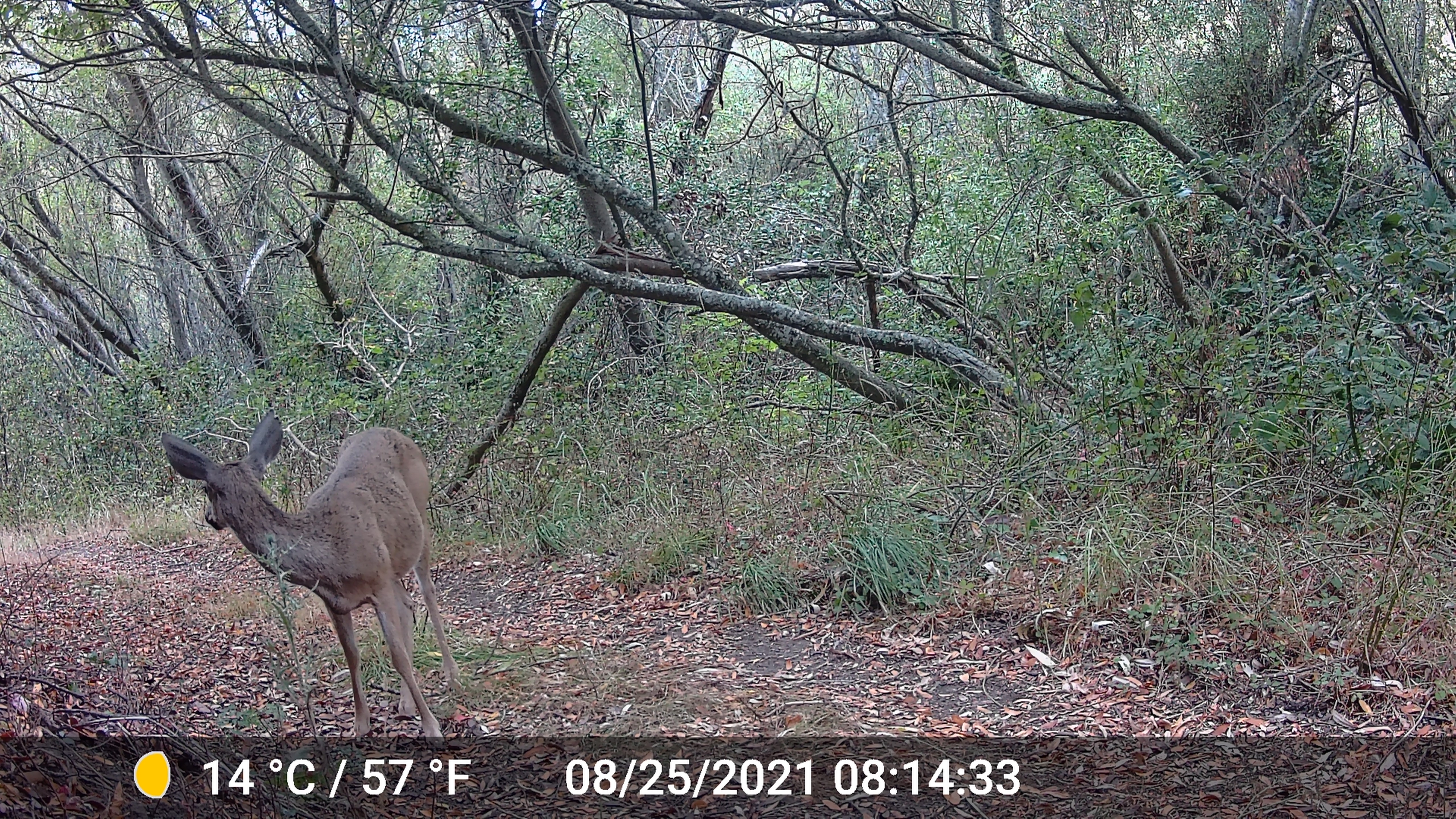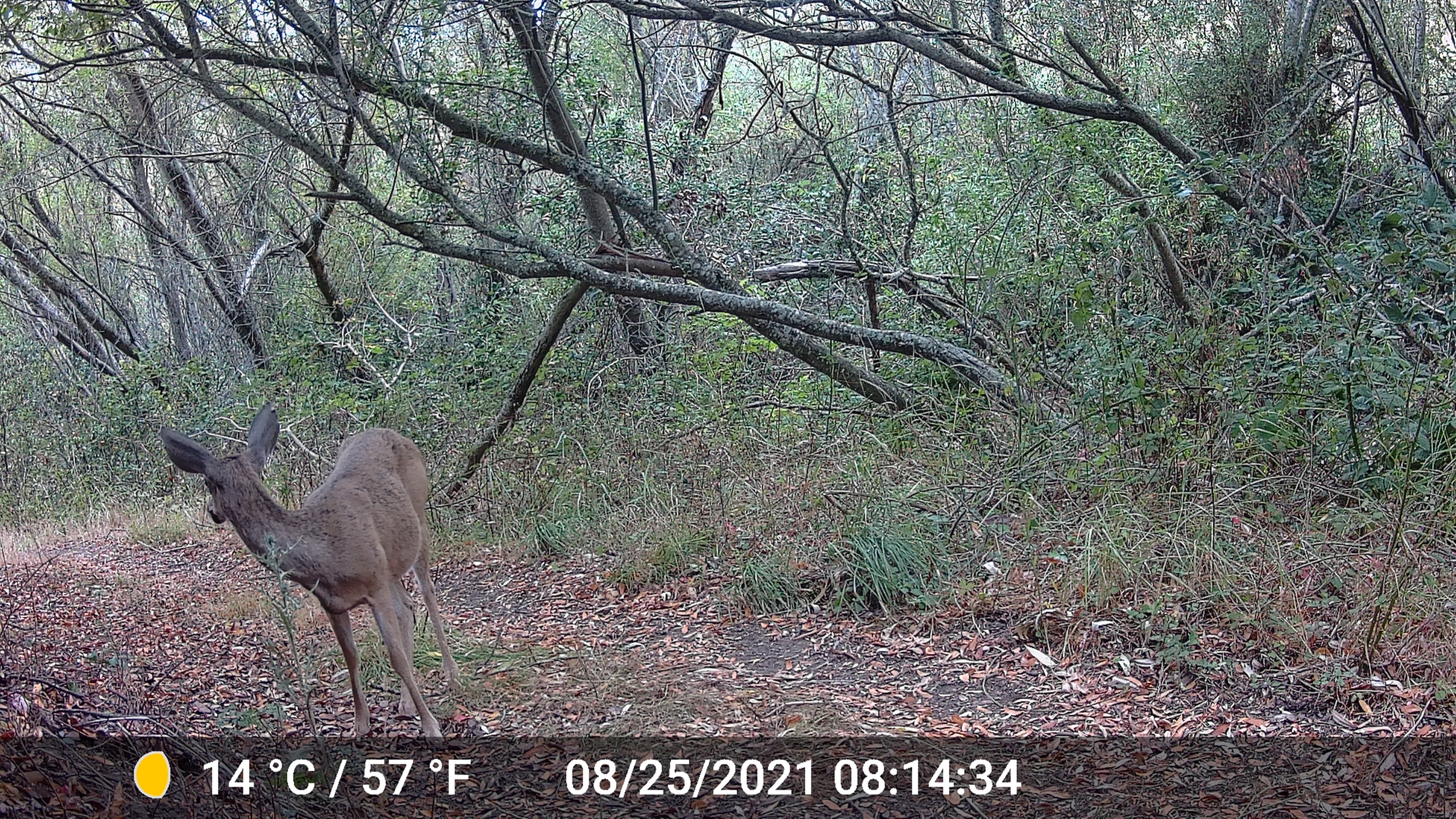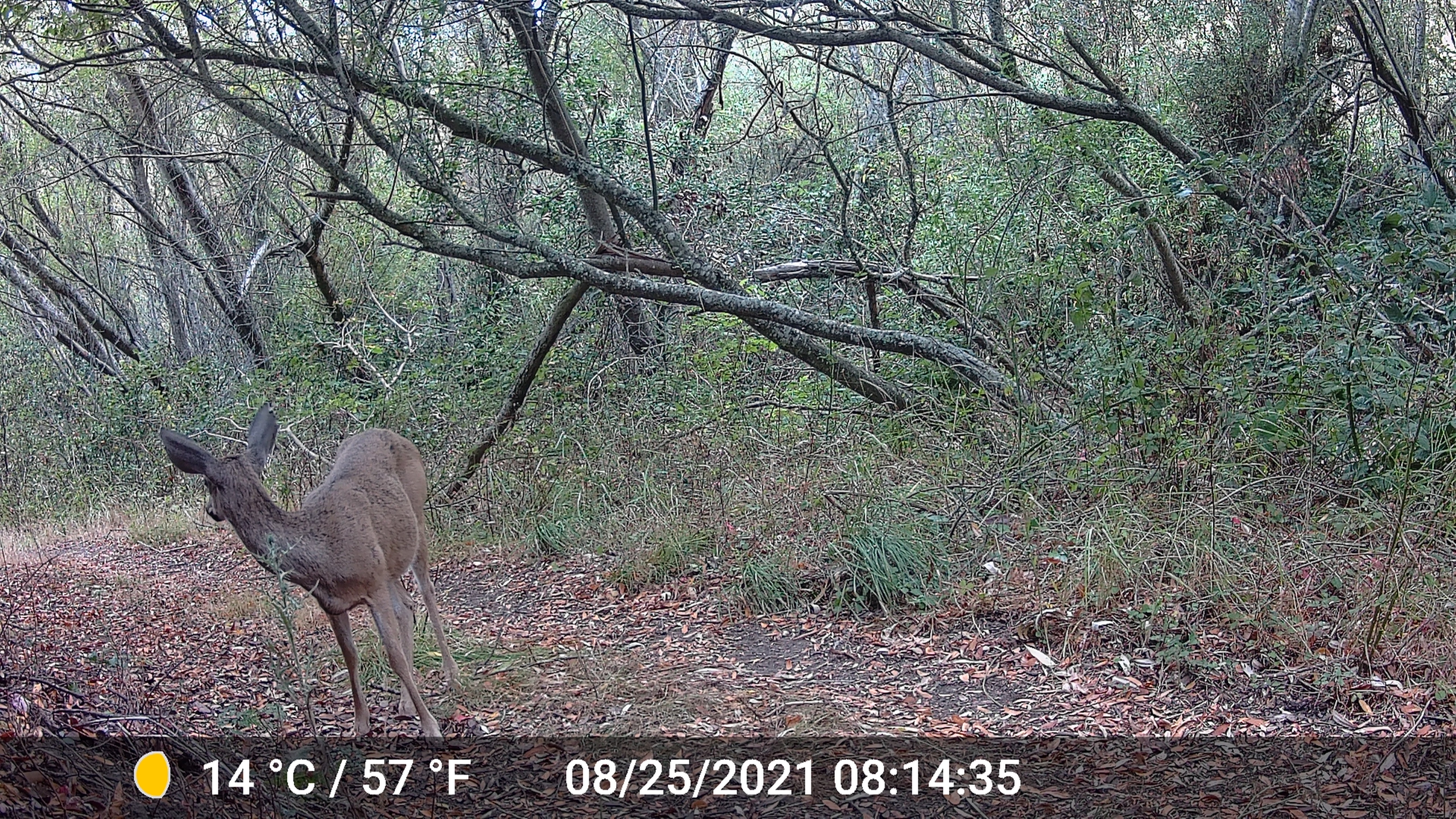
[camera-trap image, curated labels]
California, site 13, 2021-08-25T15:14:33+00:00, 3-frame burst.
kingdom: Animalia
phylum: Chordata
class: Mammalia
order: Artiodactyla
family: Cervidae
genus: Odocoileus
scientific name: Odocoileus hemionus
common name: mule deer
Mule deer (Odocoileus hemionus).